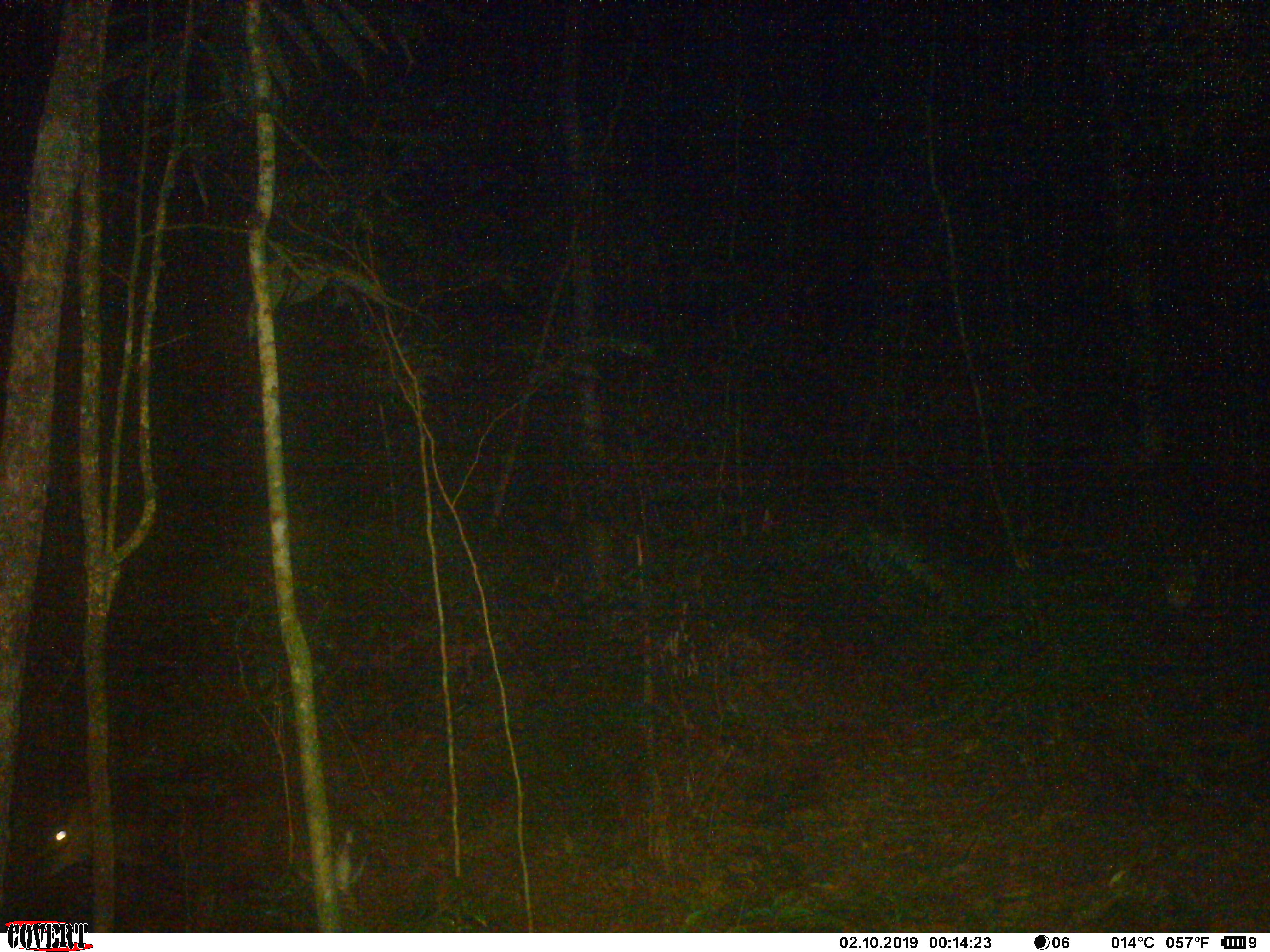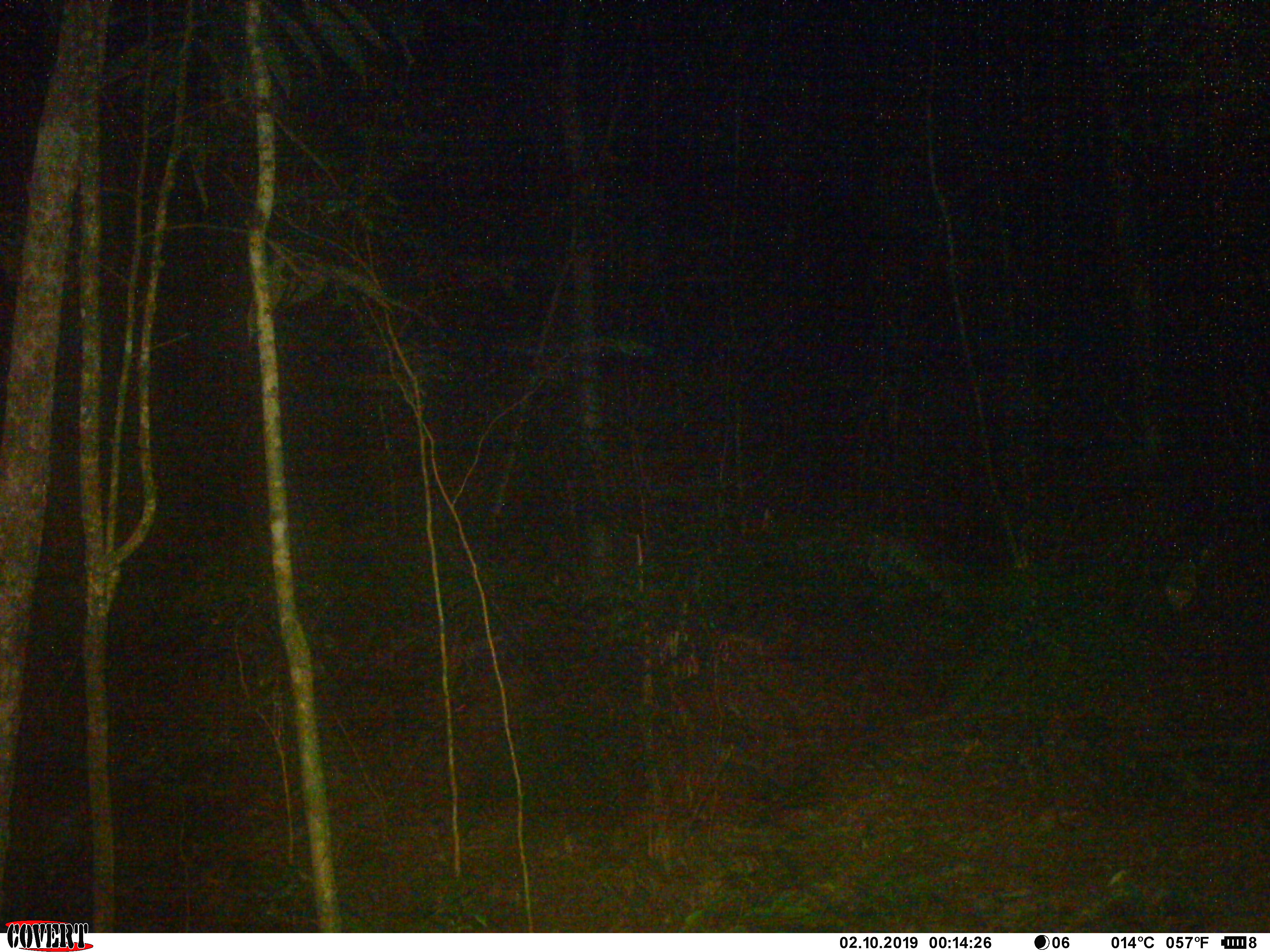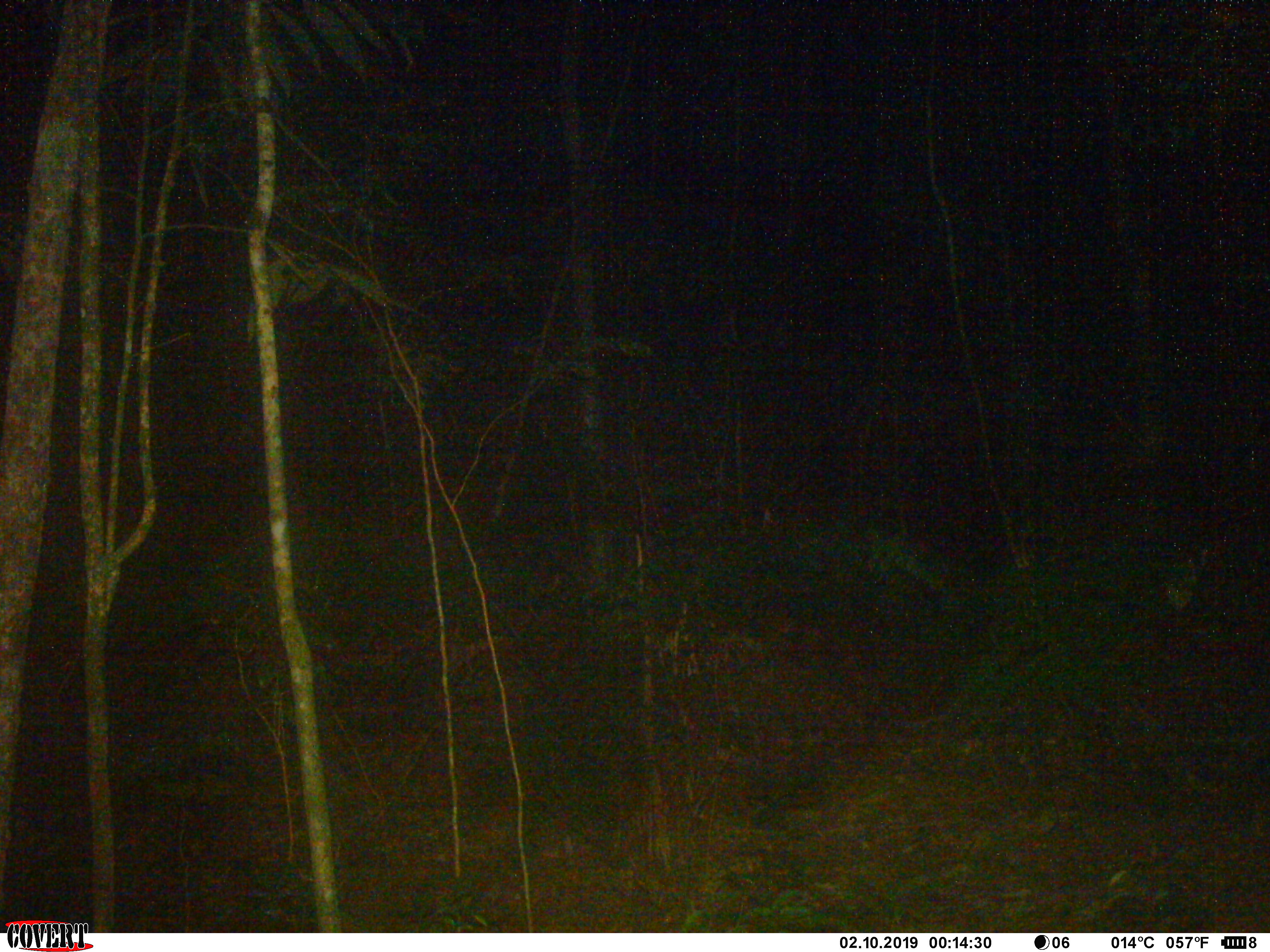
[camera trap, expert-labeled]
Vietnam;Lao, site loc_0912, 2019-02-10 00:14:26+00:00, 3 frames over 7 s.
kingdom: Animalia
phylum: Chordata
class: Mammalia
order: Artiodactyla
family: Cervidae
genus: Muntiacus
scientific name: Muntiacus rooseveltorum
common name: roosevelt's muntjac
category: roosevelts muntjac group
Roosevelts muntjac group (roosevelt's muntjac) (Muntiacus rooseveltorum). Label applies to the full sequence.